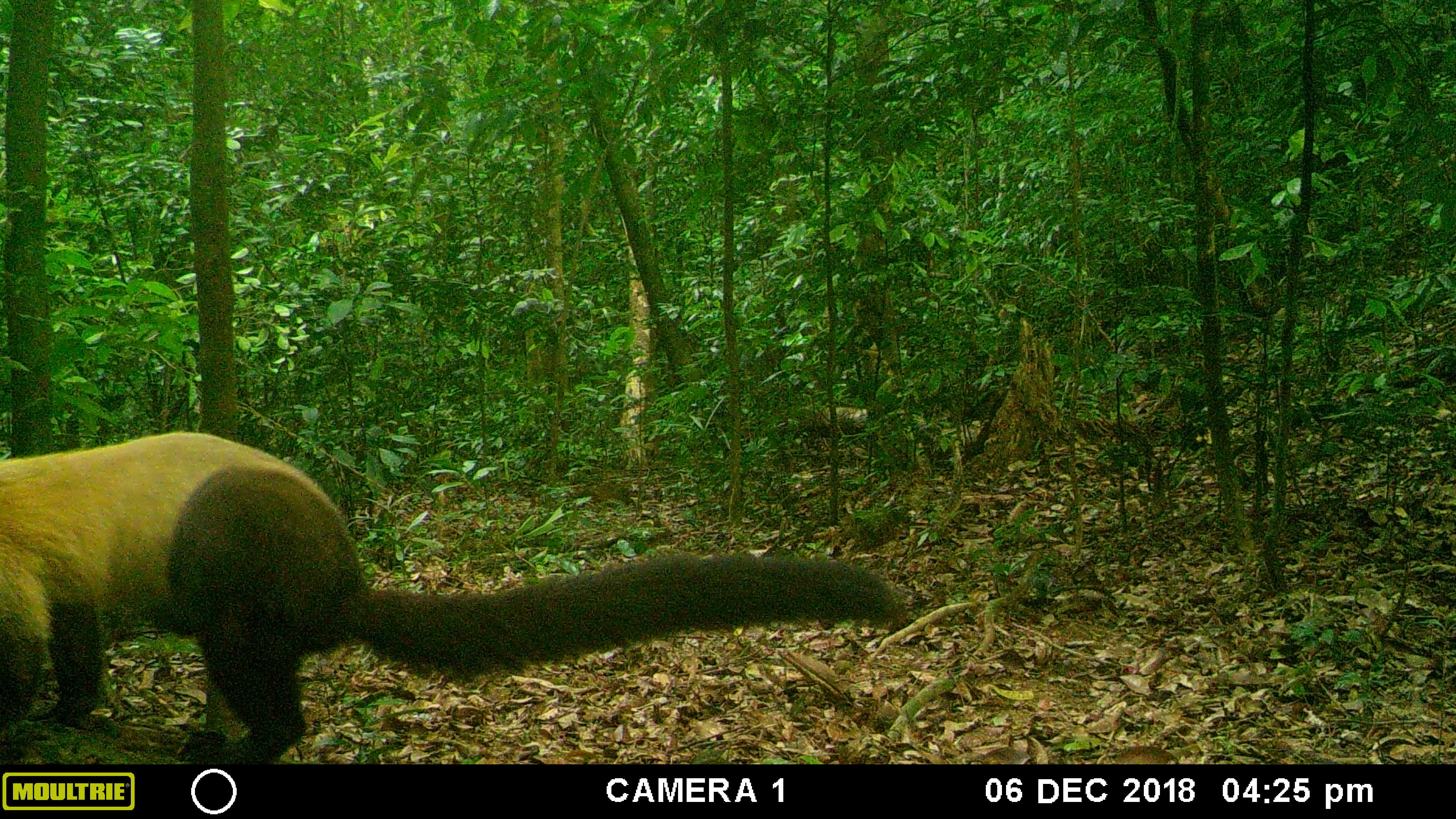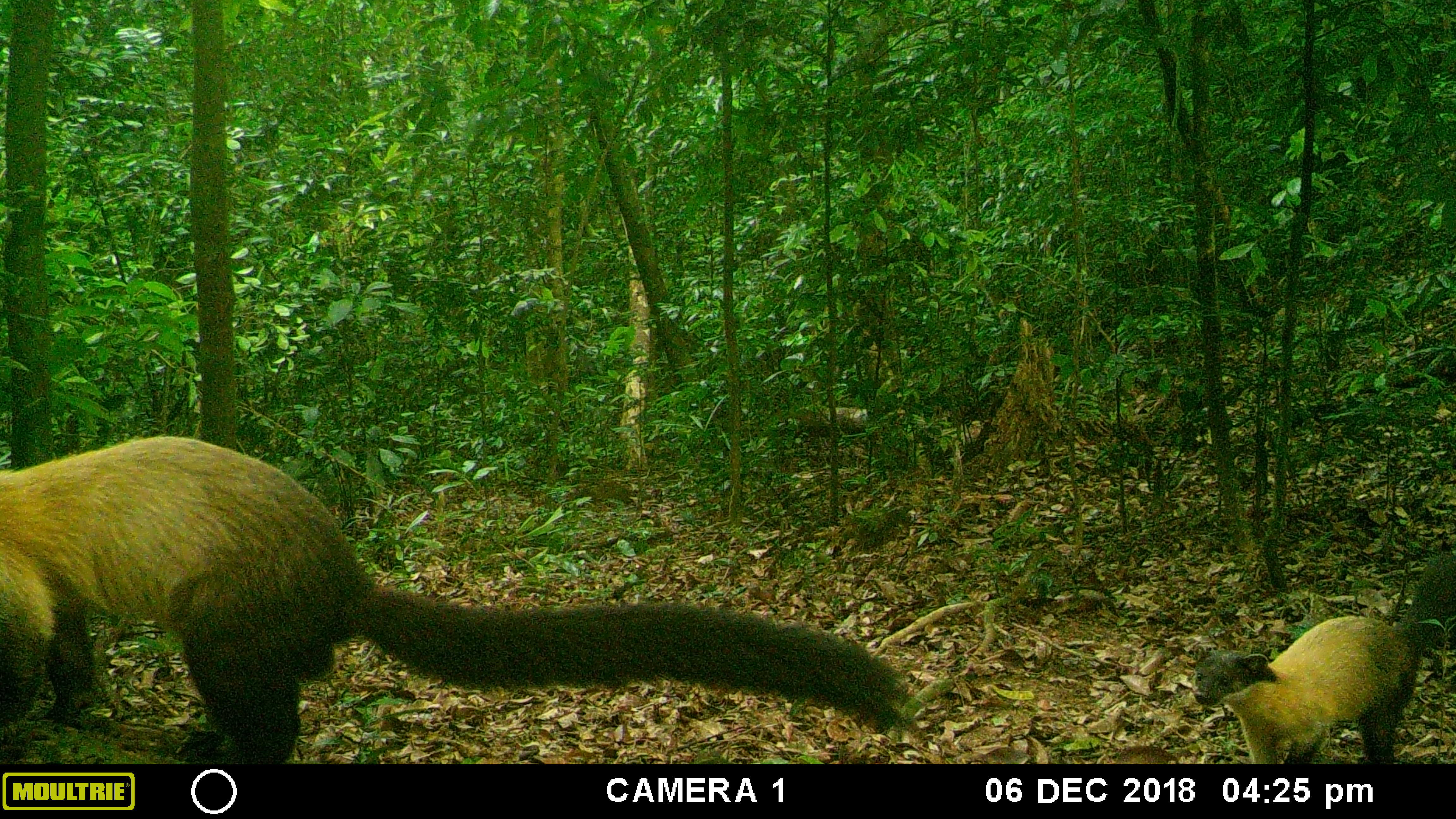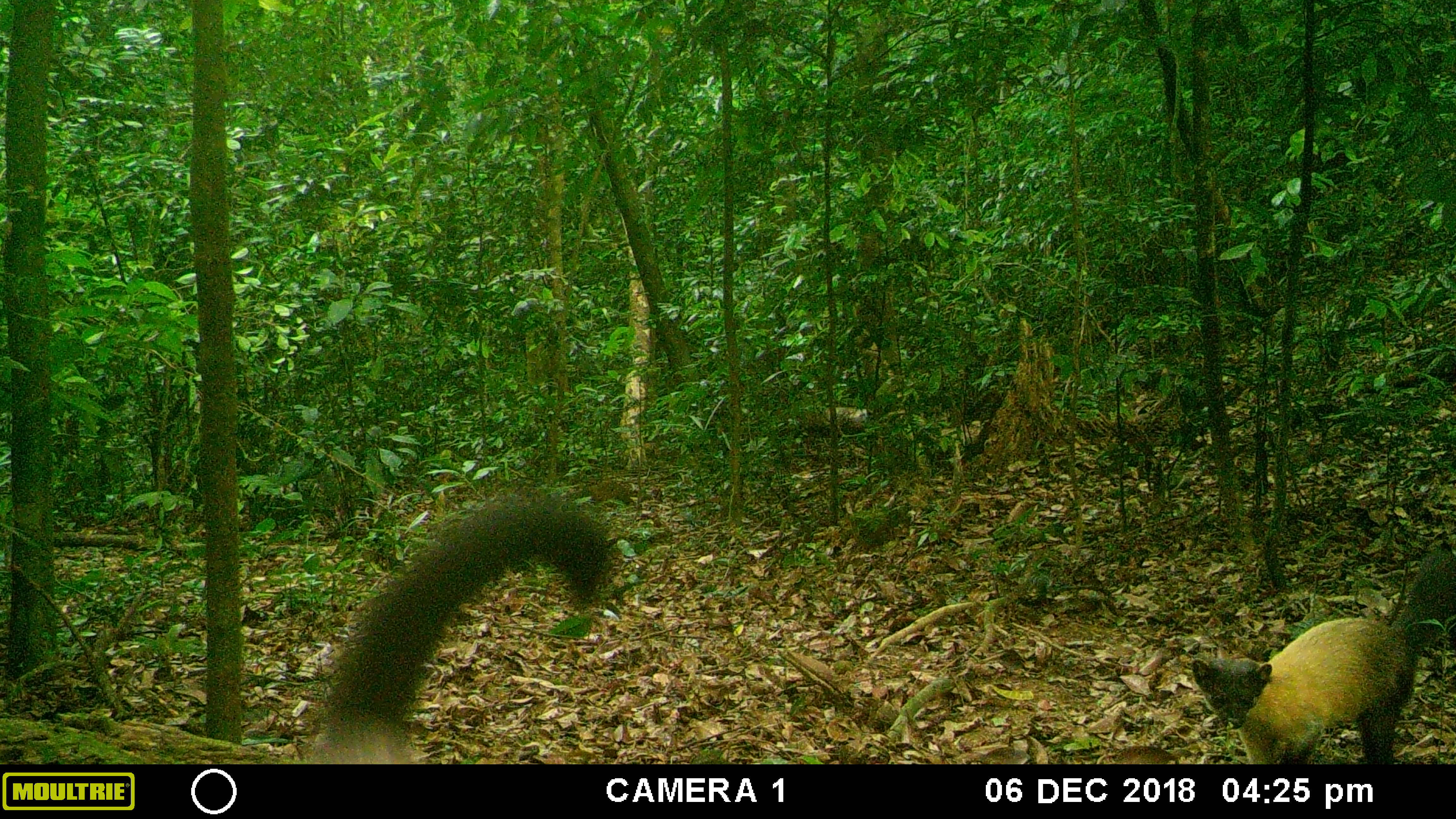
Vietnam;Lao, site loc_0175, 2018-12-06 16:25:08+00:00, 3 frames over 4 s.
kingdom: Animalia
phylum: Chordata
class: Mammalia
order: Carnivora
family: Mustelidae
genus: Martes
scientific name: Martes flavigula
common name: yellow-throated marten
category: yellow throated marten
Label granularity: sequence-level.